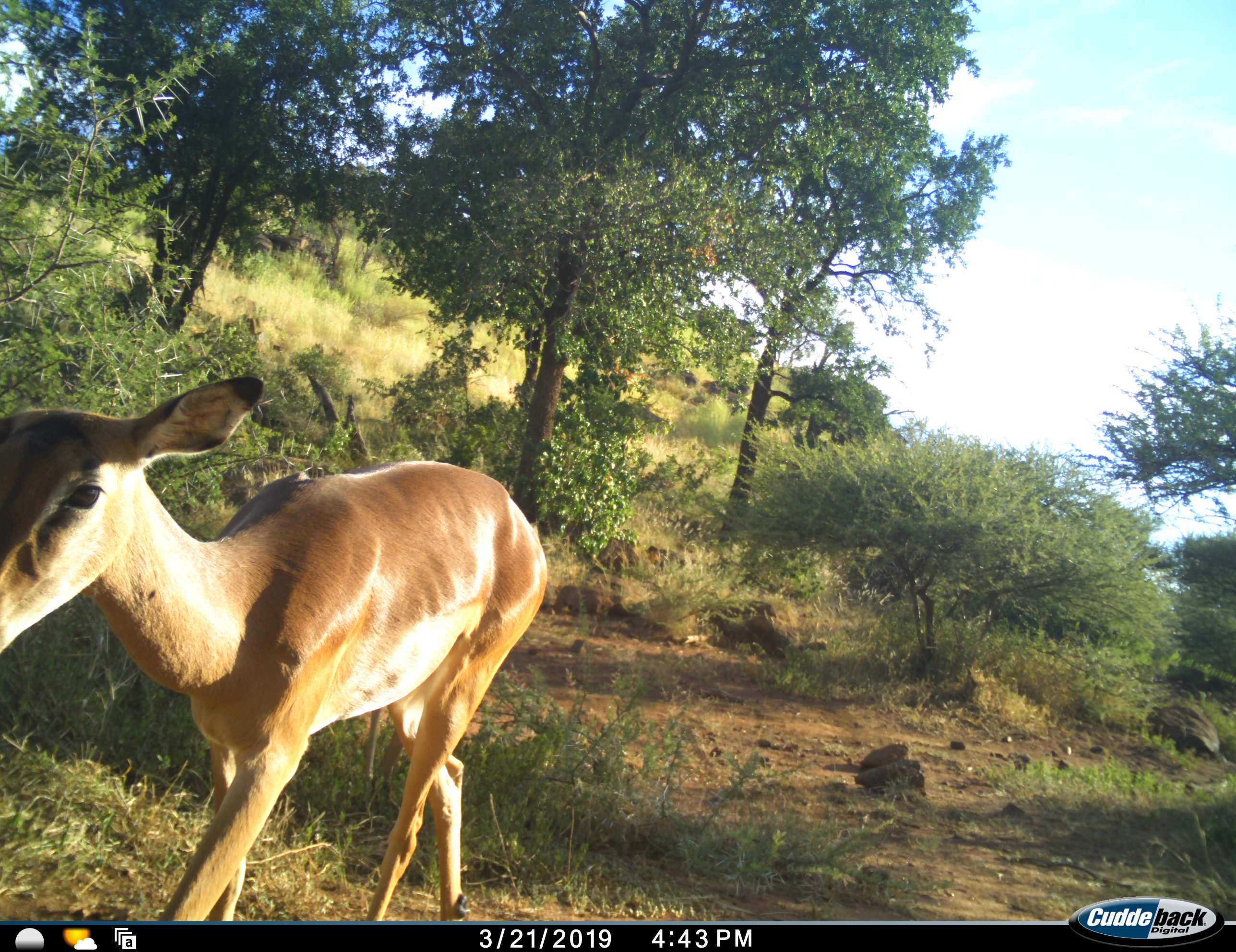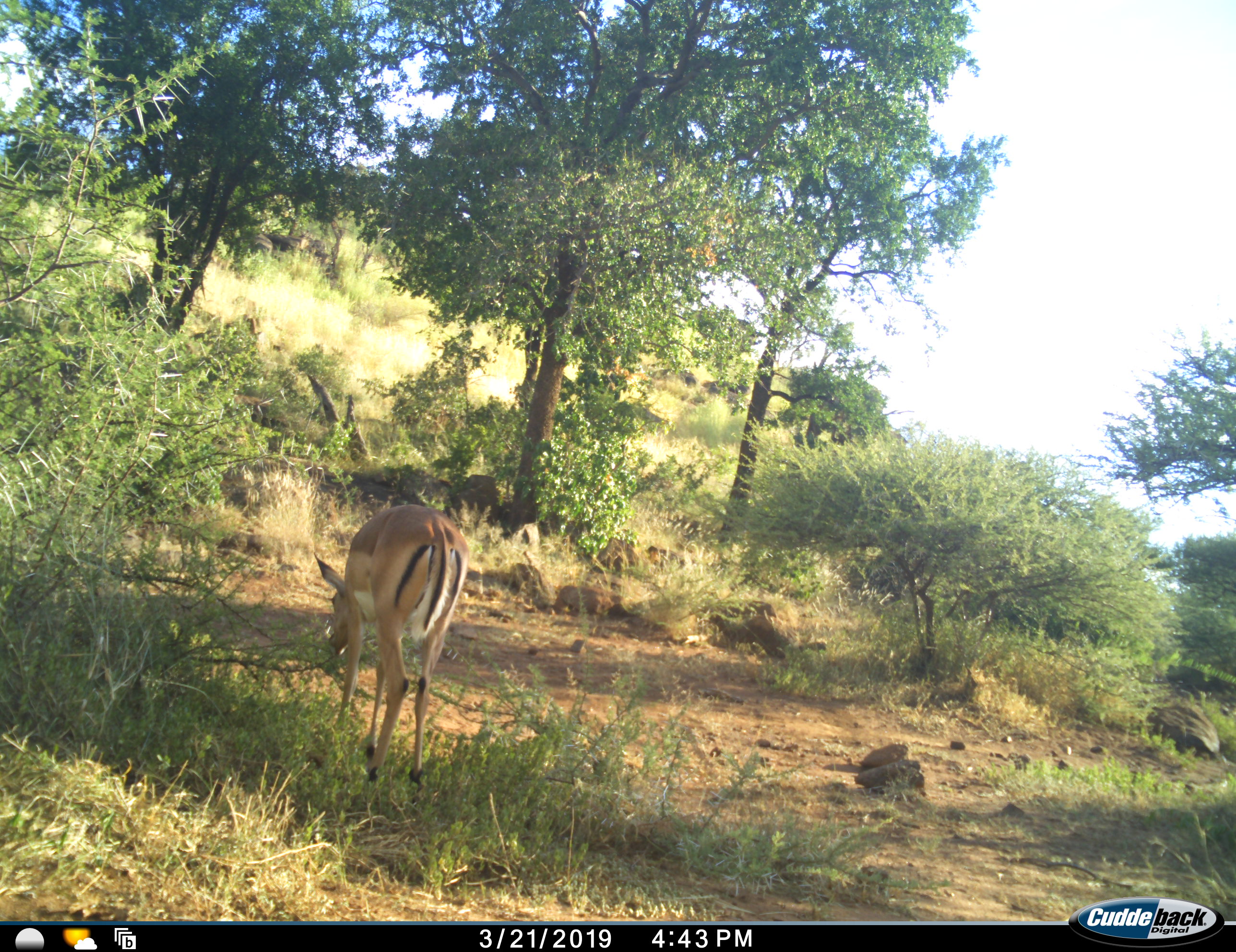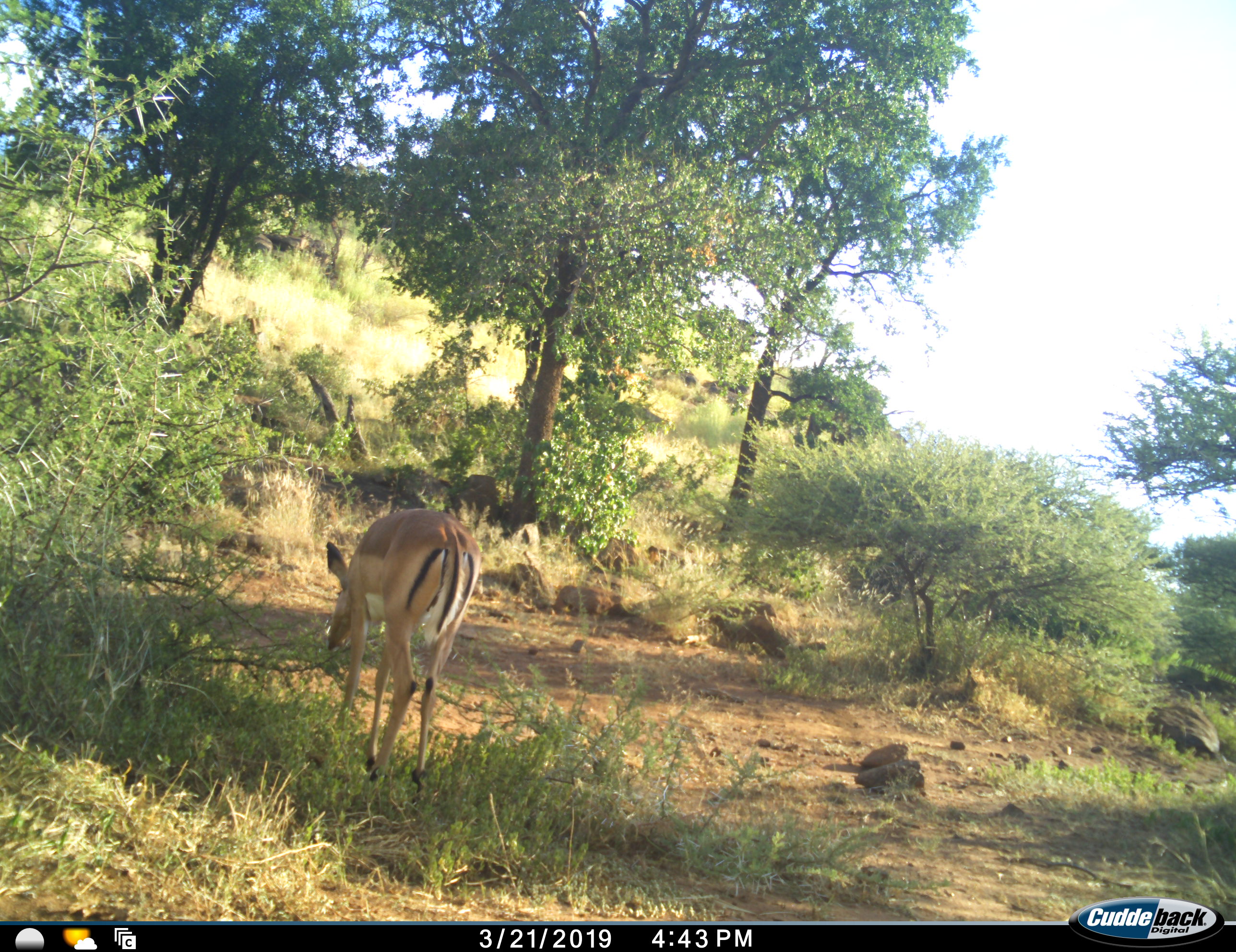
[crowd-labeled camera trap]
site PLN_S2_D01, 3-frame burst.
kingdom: Animalia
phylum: Chordata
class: Mammalia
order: Artiodactyla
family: Bovidae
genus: Aepyceros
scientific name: Aepyceros melampus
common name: impala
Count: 1.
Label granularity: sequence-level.